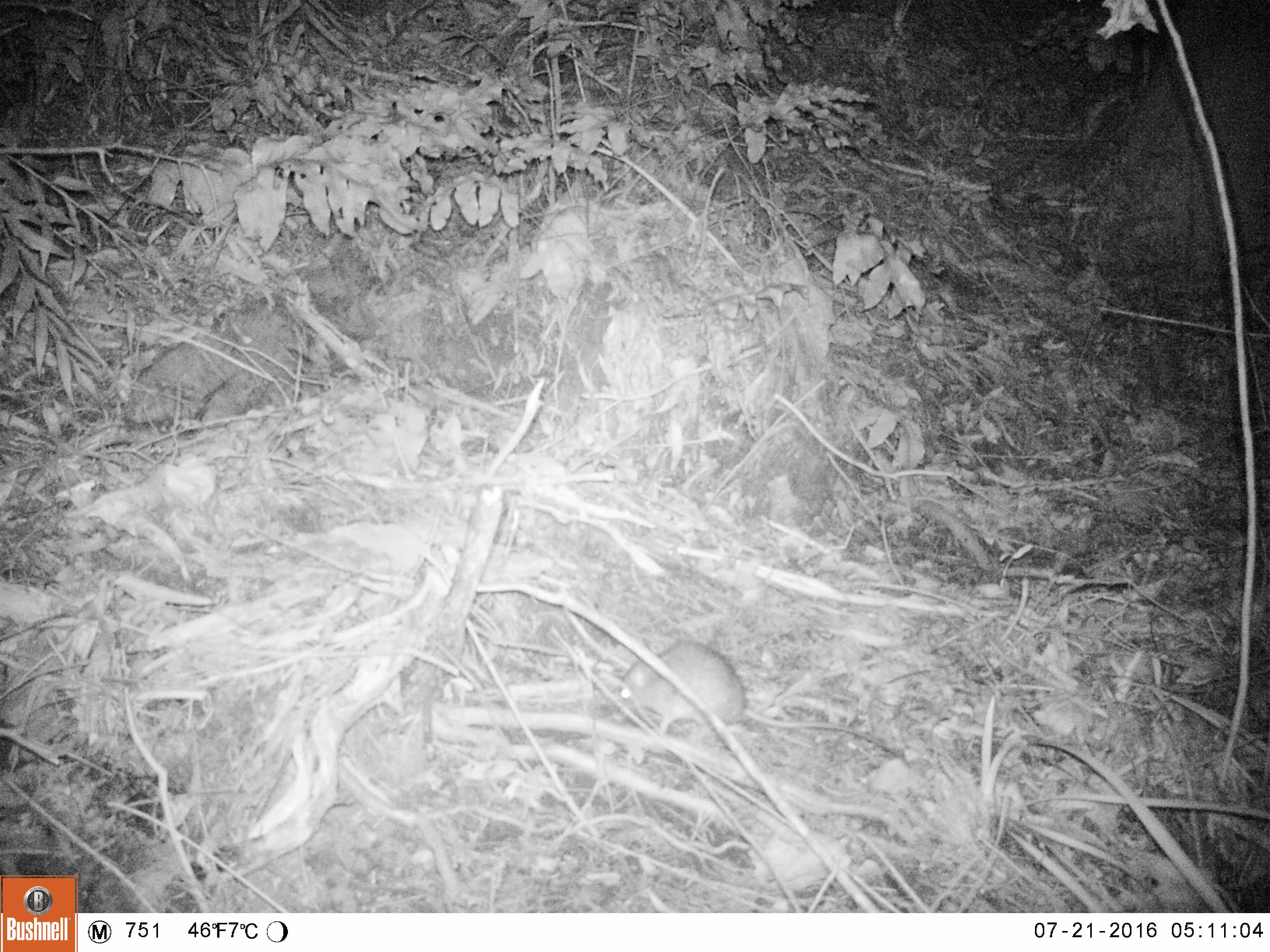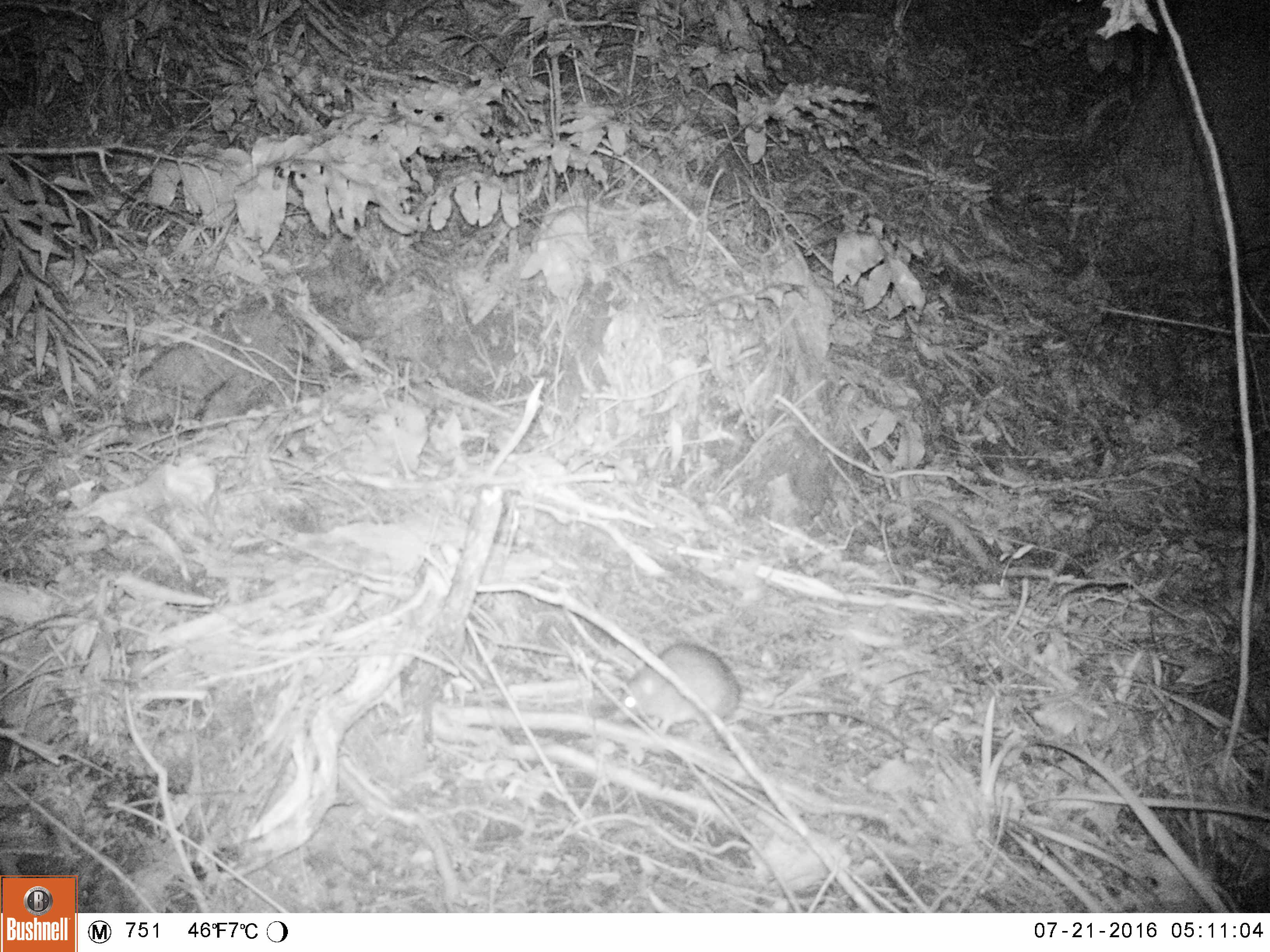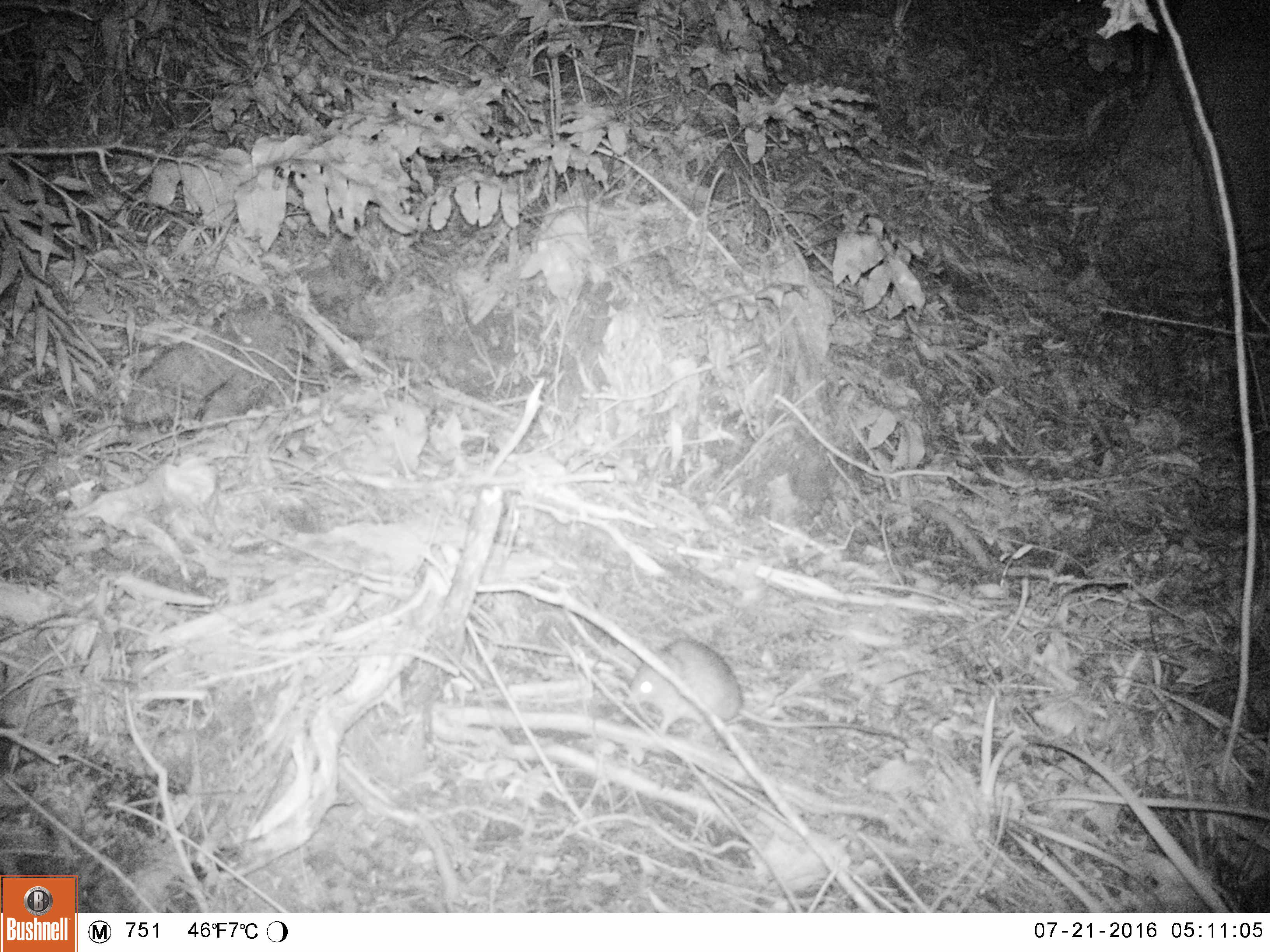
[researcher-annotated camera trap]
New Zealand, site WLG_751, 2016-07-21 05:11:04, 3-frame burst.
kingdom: Animalia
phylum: Chordata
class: Mammalia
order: Rodentia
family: Muridae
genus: Rattus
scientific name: Rattus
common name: rat